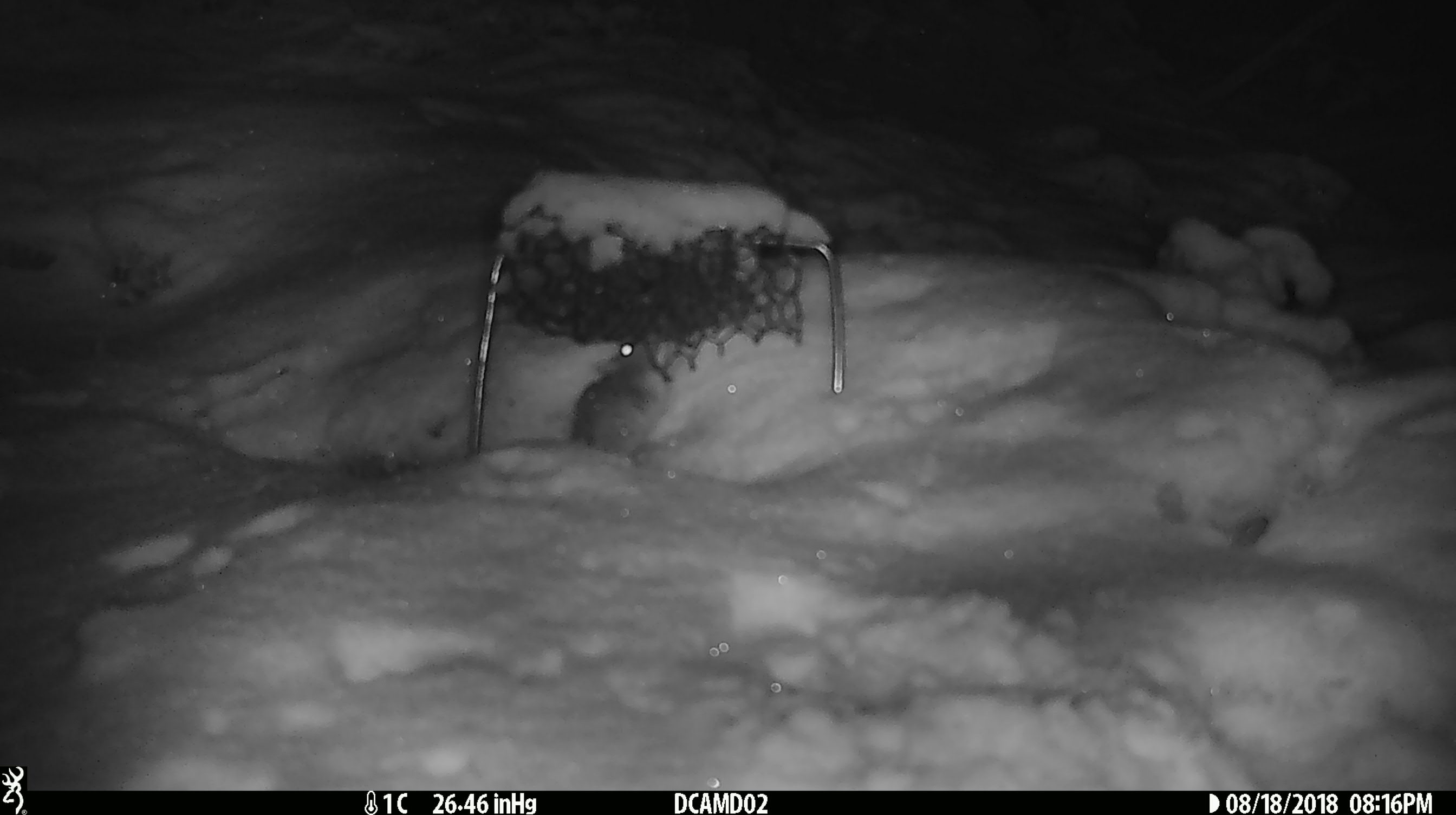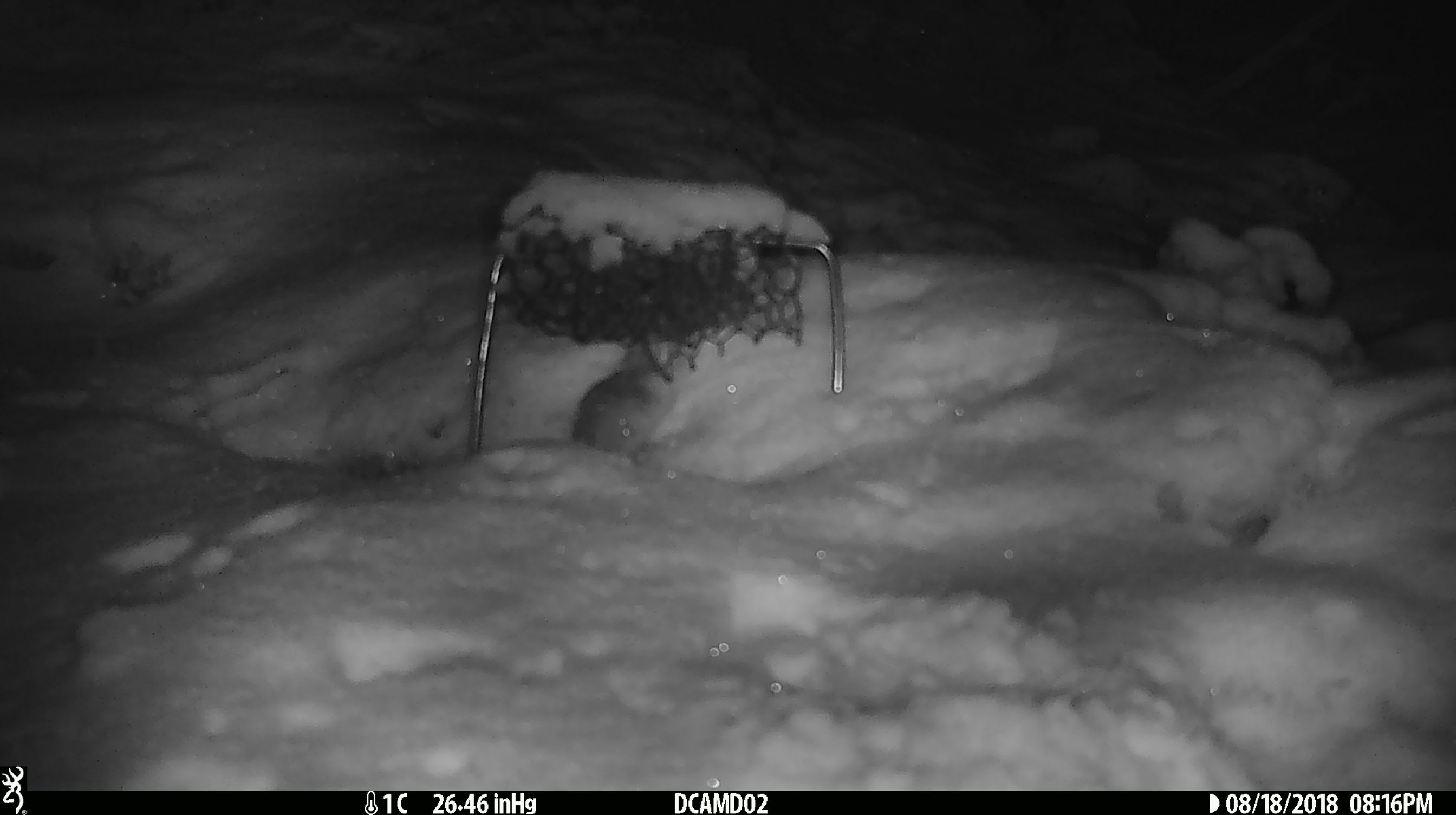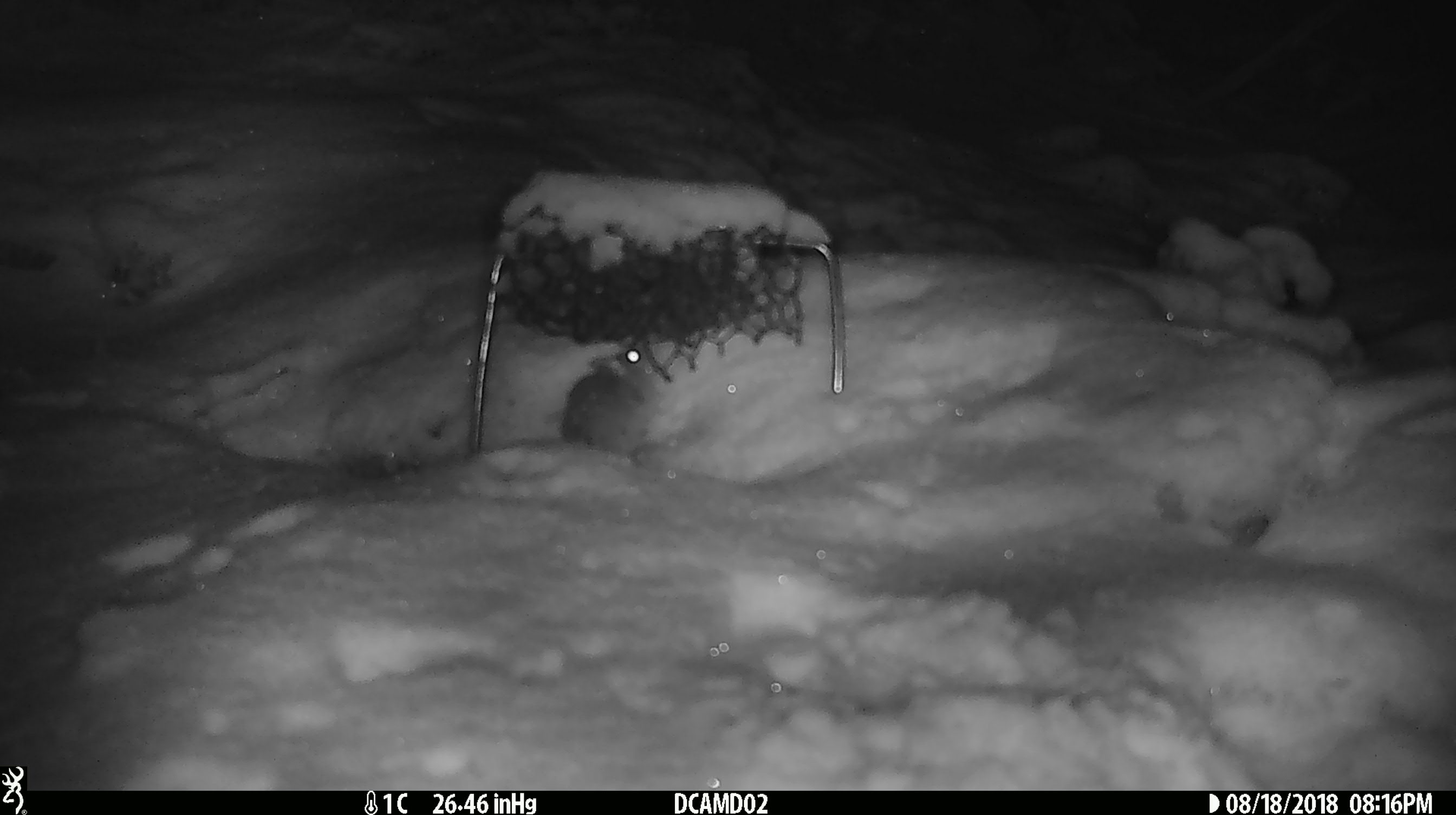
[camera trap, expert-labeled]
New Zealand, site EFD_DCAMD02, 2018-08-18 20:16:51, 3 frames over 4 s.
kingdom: Animalia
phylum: Chordata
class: Mammalia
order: Rodentia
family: Muridae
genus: Mus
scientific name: Mus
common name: mouse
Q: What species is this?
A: Mouse (Mus).